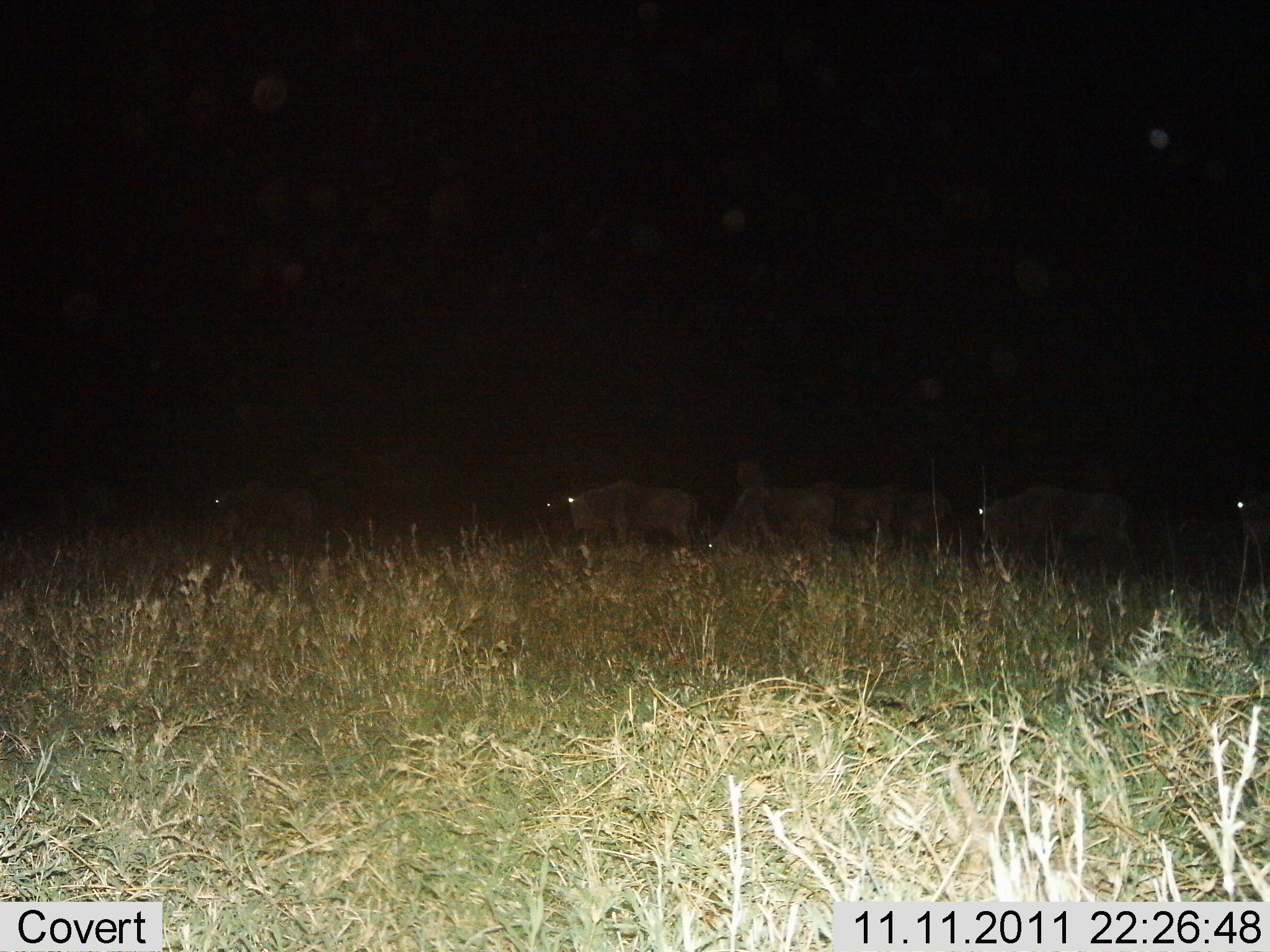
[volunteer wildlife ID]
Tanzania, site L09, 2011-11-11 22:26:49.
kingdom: Animalia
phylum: Chordata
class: Mammalia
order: Artiodactyla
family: Bovidae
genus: Connochaetes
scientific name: Connochaetes taurinus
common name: blue wildebeest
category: wildebeest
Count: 6.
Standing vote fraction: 27%.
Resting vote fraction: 18%.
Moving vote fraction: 45%.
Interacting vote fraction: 0%.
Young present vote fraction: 0%.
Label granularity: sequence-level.